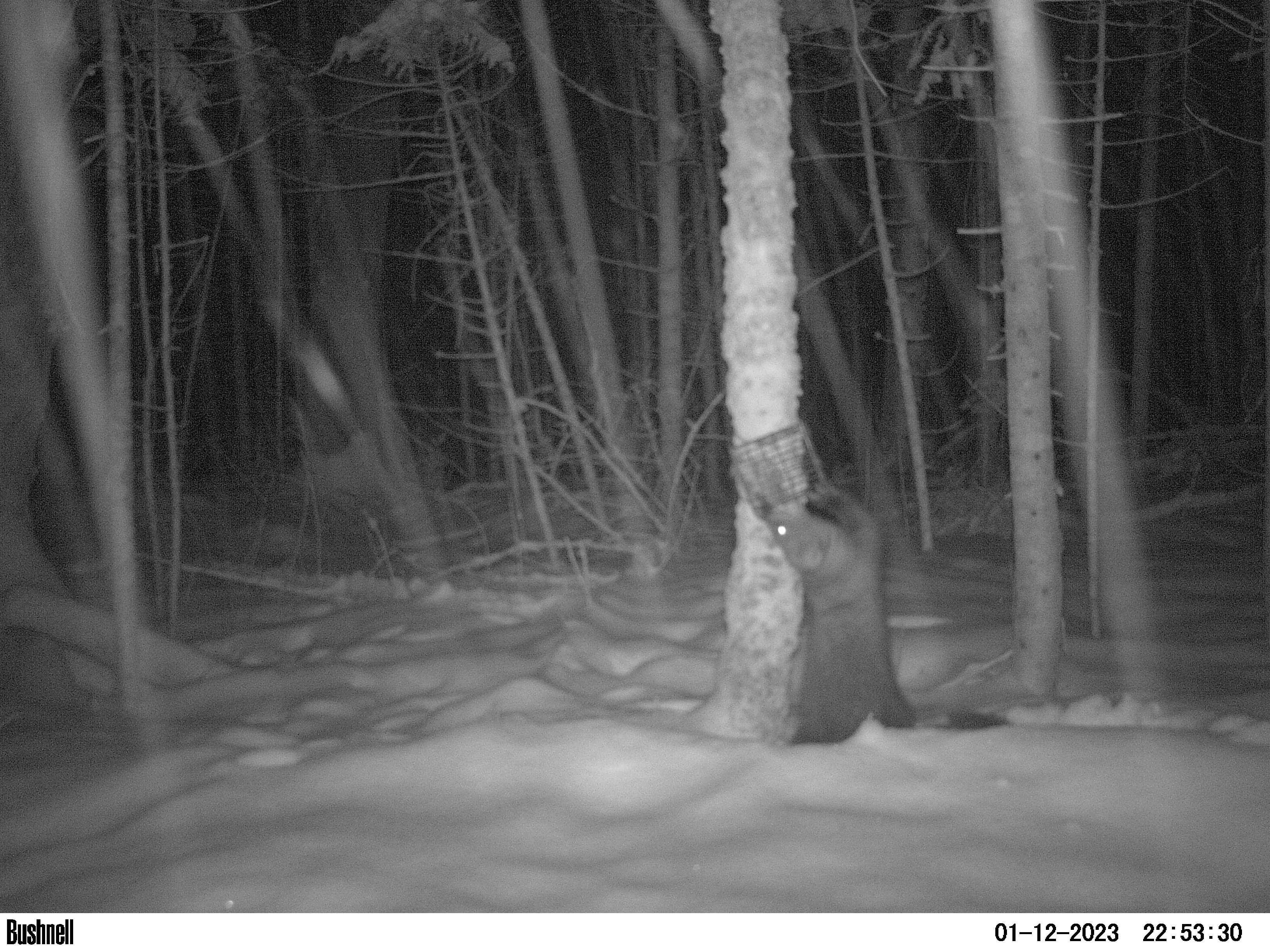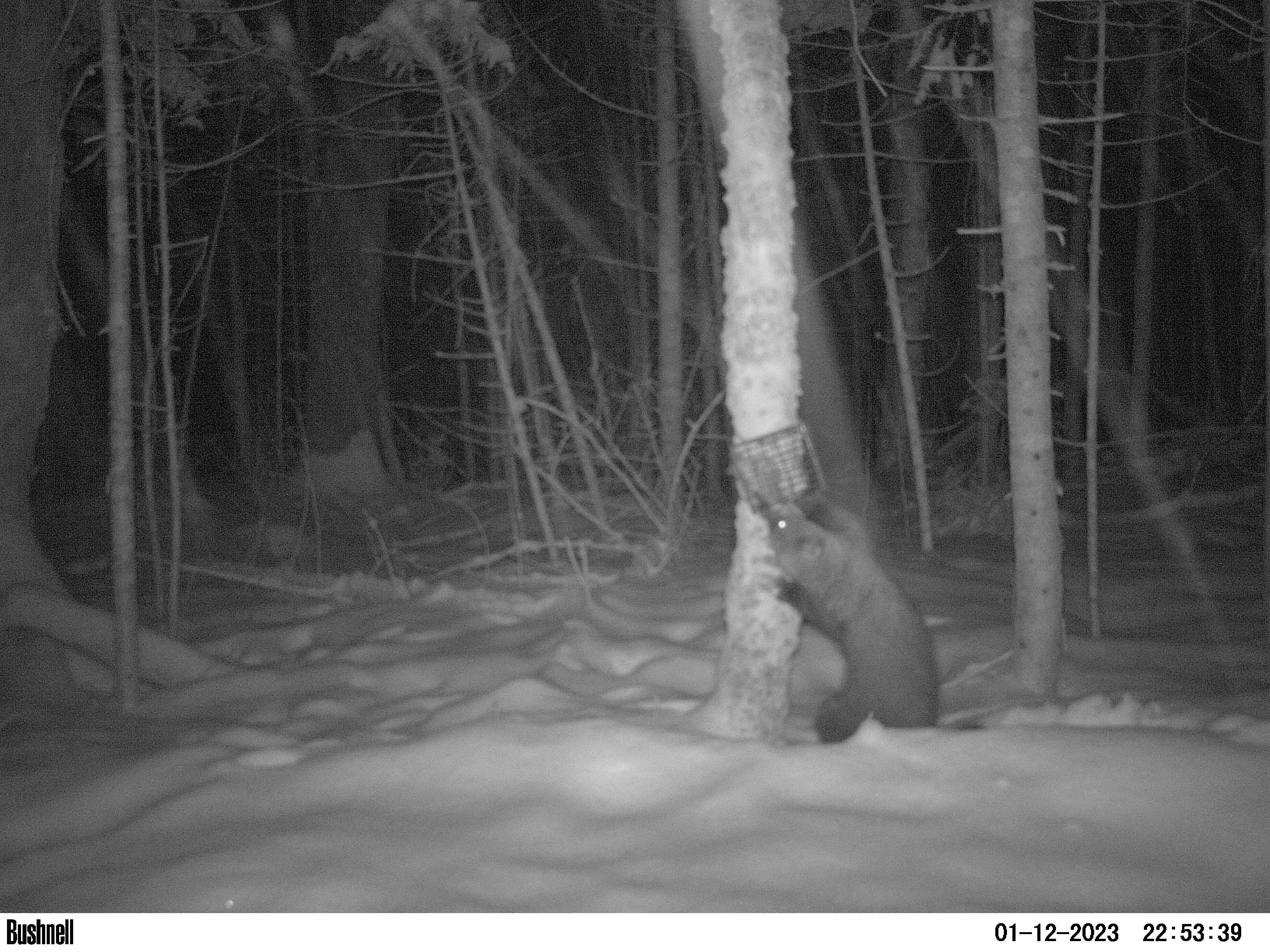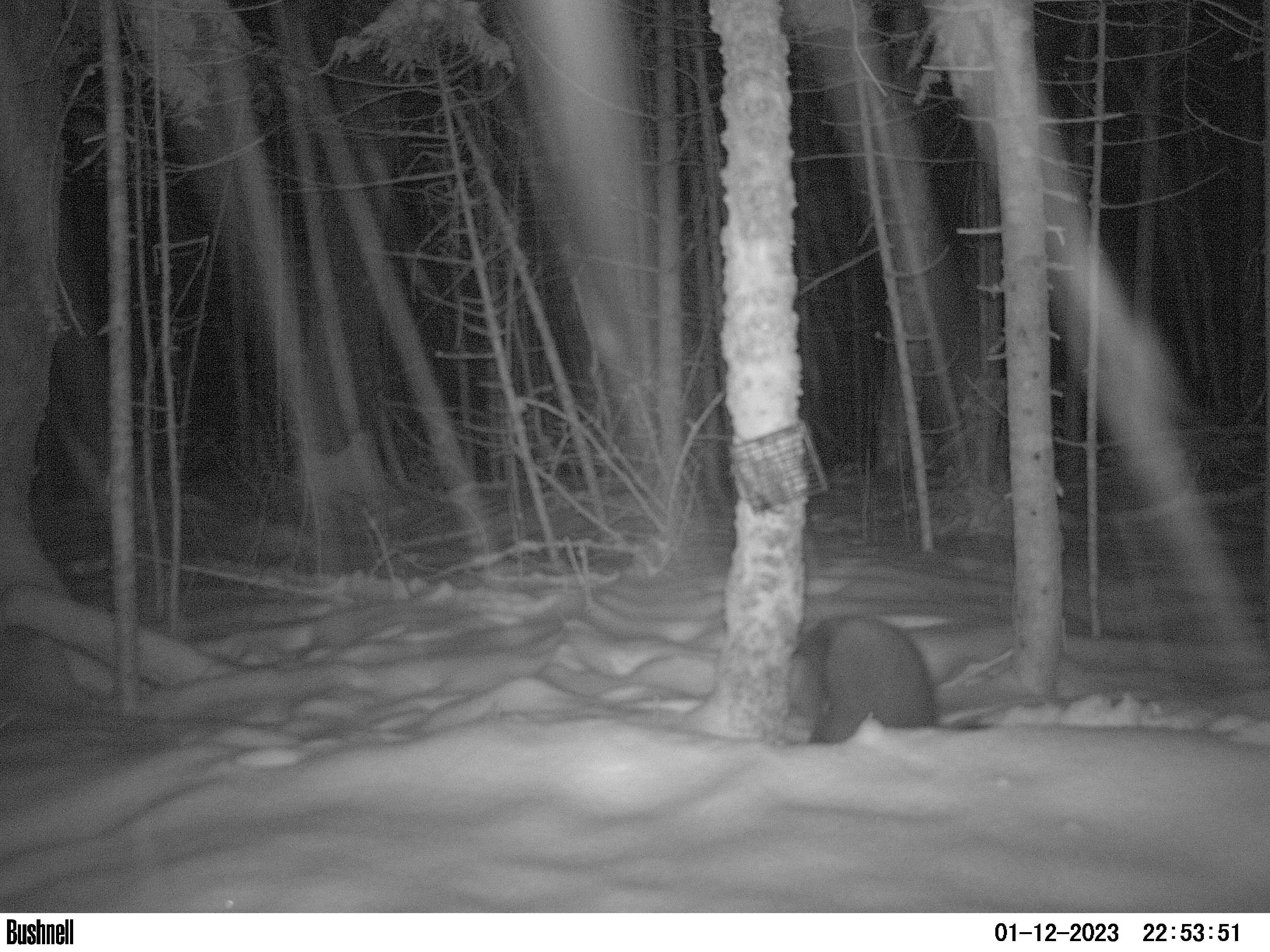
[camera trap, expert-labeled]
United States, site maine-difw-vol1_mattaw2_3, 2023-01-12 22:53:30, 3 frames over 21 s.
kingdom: Animalia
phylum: Chordata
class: Mammalia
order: Carnivora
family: Mustelidae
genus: Pekania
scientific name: Pekania pennanti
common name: fisher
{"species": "fisher (Pekania pennanti)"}